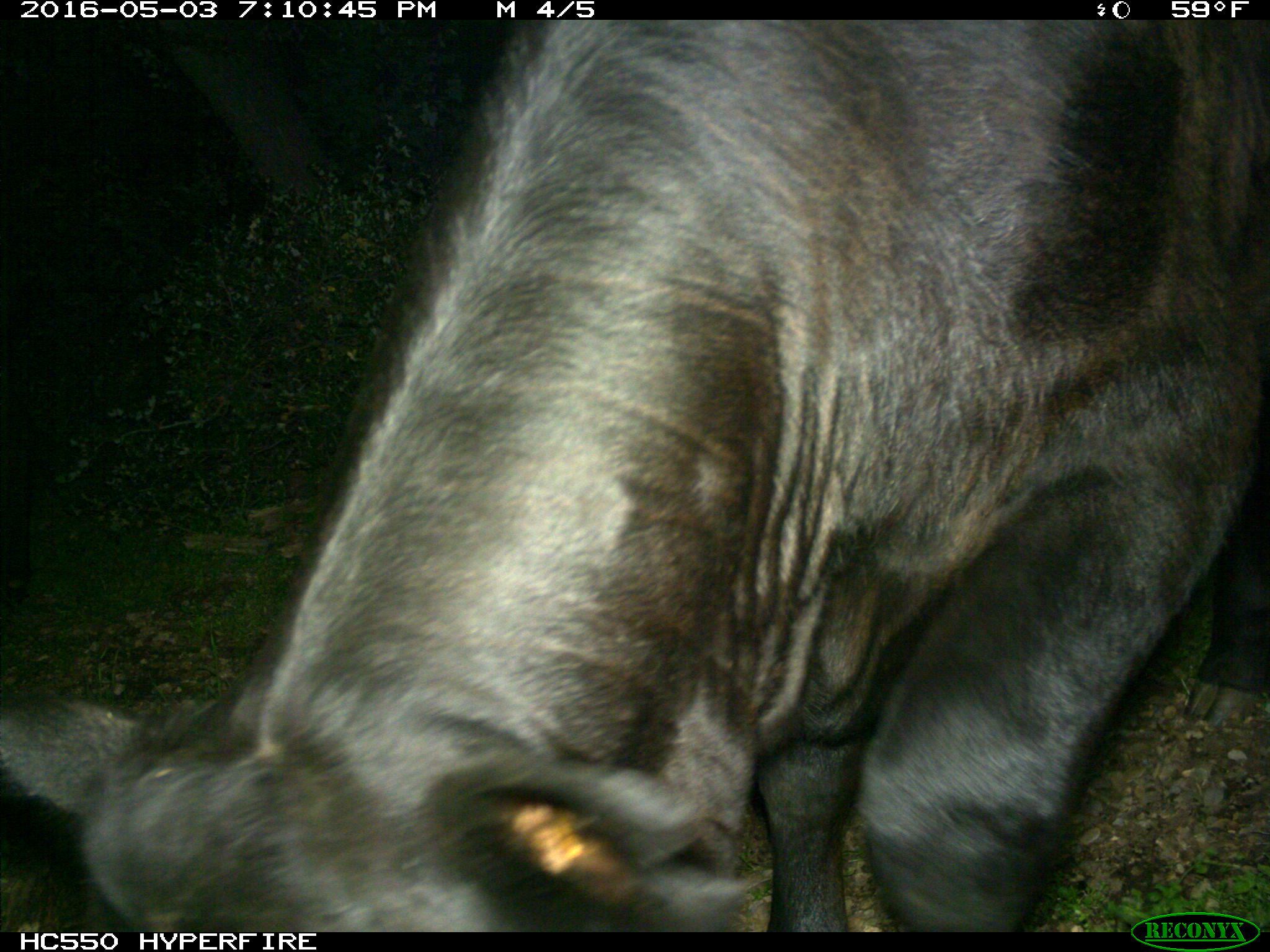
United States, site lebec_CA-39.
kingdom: Animalia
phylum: Chordata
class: Mammalia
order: Artiodactyla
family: Bovidae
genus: Bos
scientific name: Bos taurus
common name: domestic cow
Bos taurus (domestic cow).